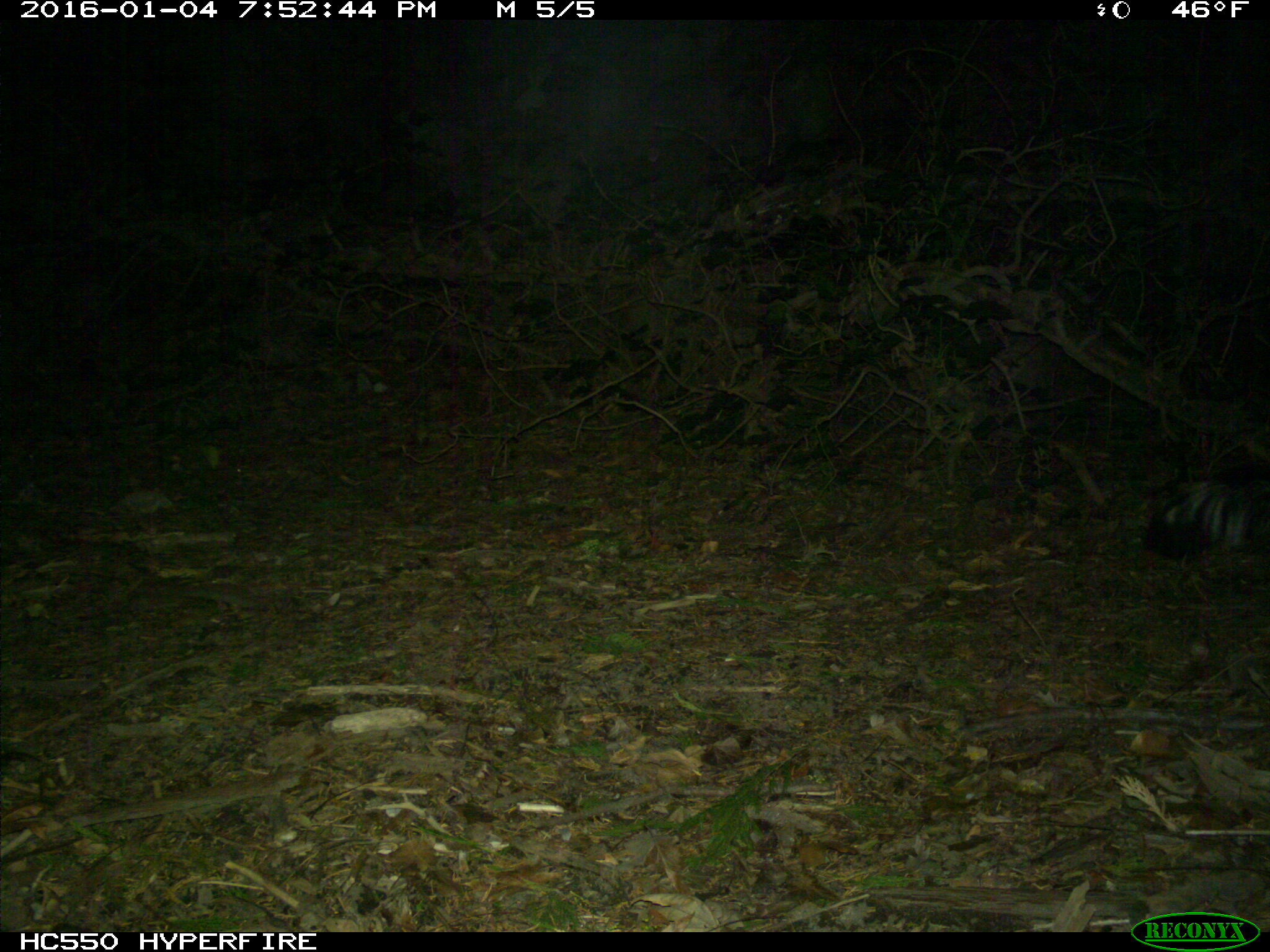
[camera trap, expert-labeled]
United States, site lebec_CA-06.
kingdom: Animalia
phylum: Chordata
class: Mammalia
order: Carnivora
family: Mephitidae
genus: Mephitis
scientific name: Mephitis mephitis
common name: striped skunk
Mephitis mephitis (striped skunk).